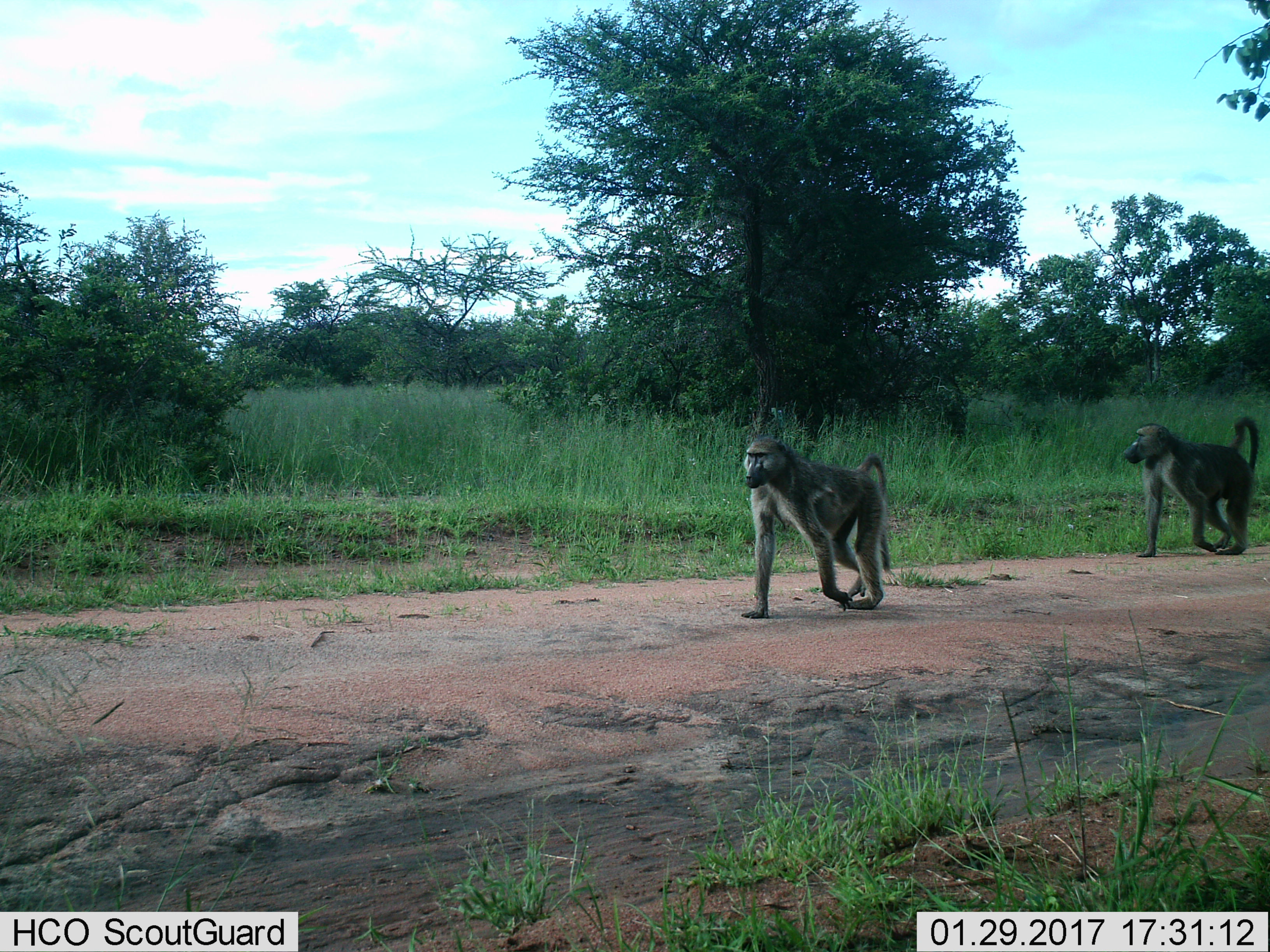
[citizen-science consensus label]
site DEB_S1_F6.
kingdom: Animalia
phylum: Chordata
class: Mammalia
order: Primates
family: Cercopithecidae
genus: Papio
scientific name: Papio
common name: baboon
Baboon (Papio), count 2. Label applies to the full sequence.